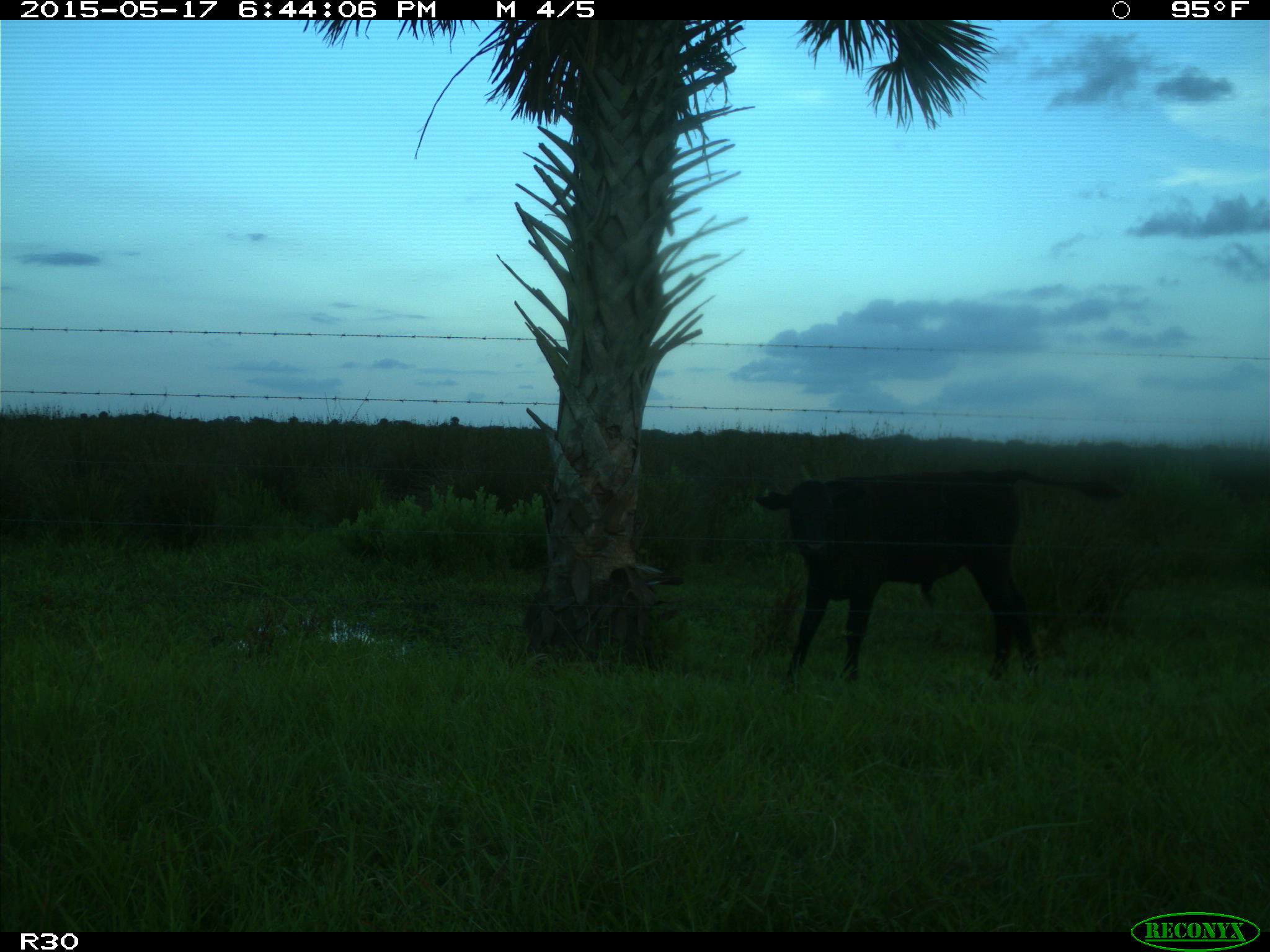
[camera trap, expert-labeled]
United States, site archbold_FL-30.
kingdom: Animalia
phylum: Chordata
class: Mammalia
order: Artiodactyla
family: Bovidae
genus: Bos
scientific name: Bos taurus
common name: domestic cow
Bos taurus (domestic cow).